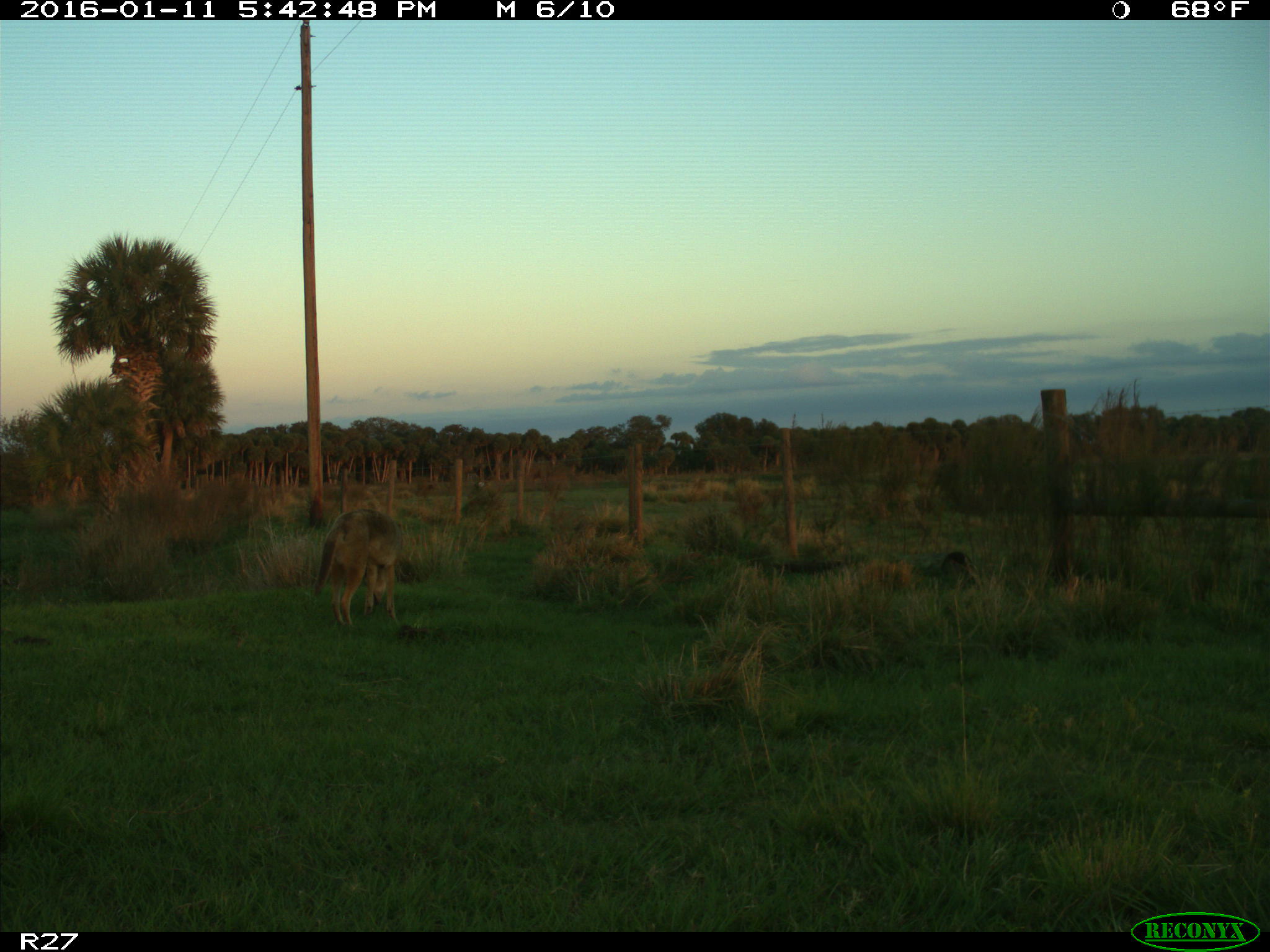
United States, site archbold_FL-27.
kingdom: Animalia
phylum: Chordata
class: Mammalia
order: Carnivora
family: Canidae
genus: Canis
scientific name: Canis latrans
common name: coyote